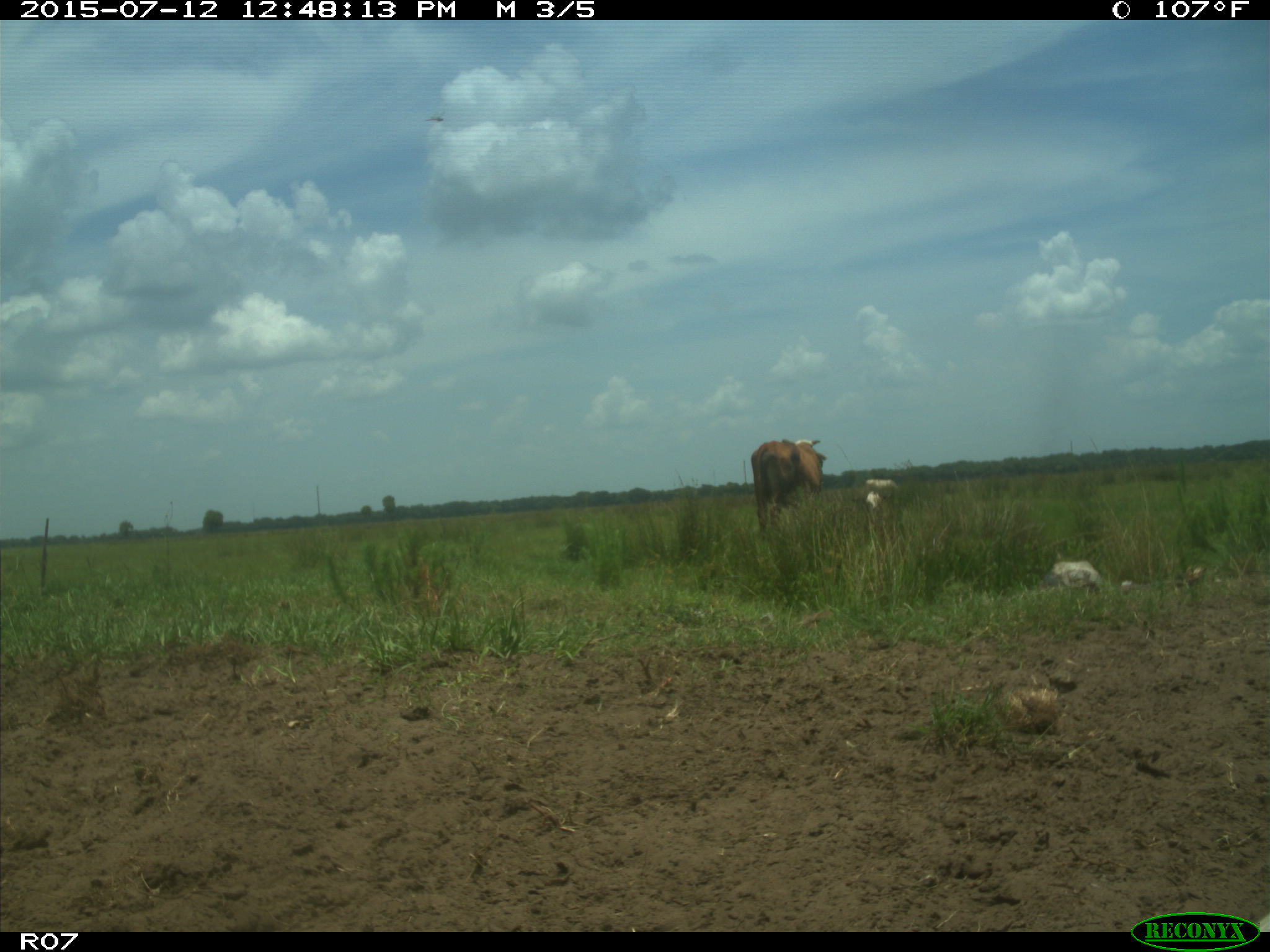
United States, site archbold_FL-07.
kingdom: Animalia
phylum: Chordata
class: Mammalia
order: Artiodactyla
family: Bovidae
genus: Bos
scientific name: Bos taurus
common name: domestic cow